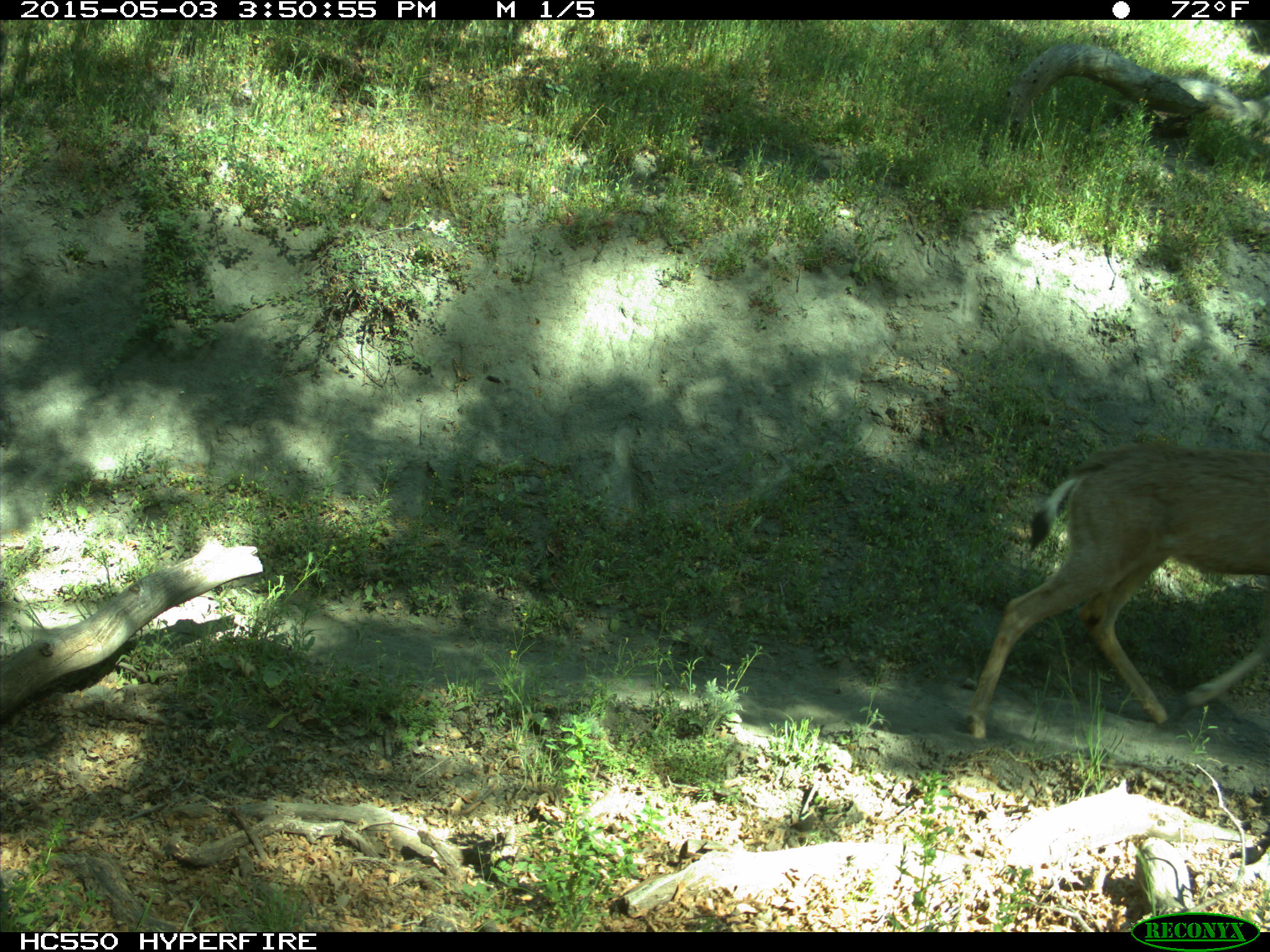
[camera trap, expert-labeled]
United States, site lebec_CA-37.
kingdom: Animalia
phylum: Chordata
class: Mammalia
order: Artiodactyla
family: Cervidae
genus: Odocoileus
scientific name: Odocoileus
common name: deer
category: unidentified deer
Unidentified deer (deer) (Odocoileus).